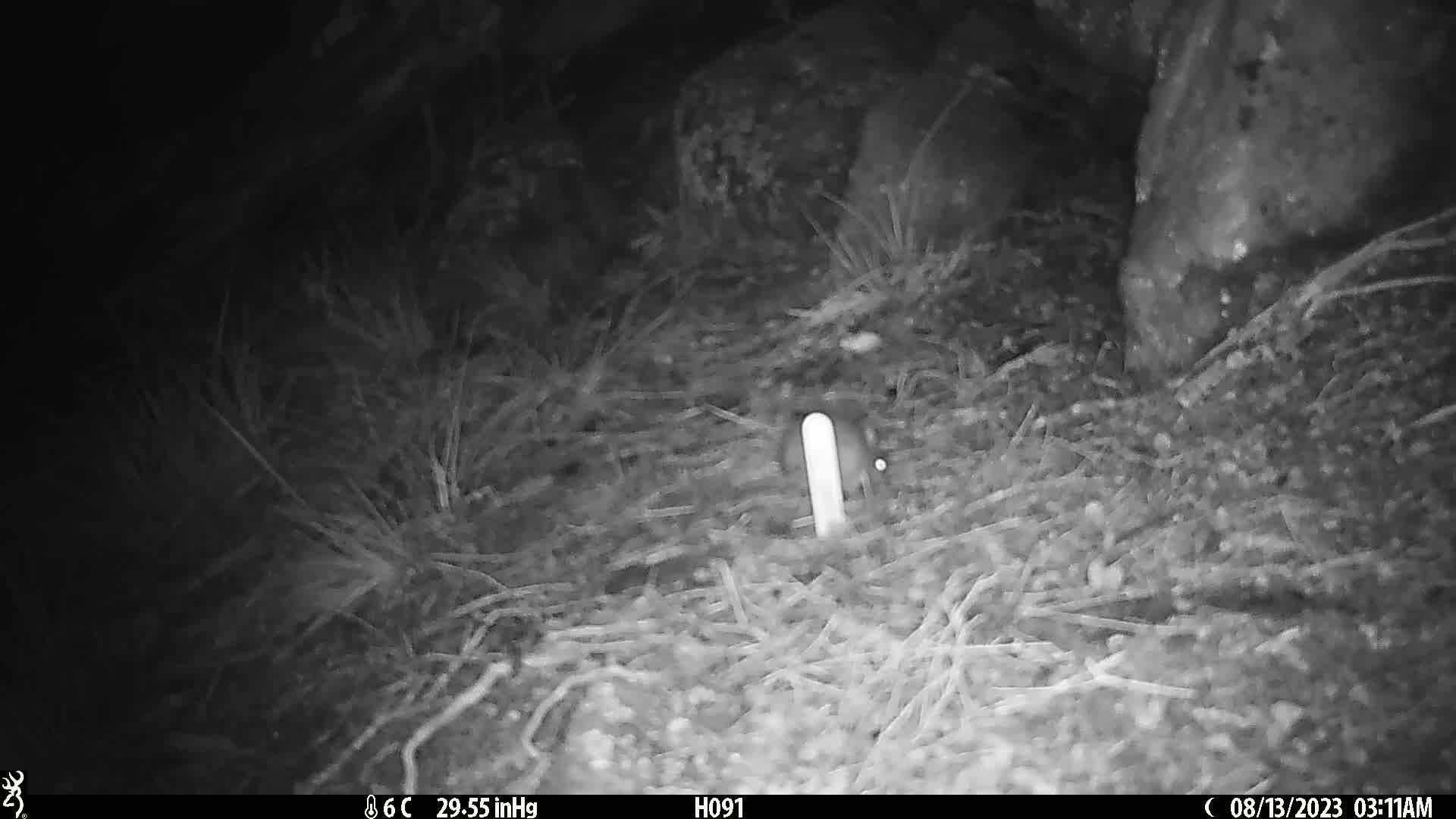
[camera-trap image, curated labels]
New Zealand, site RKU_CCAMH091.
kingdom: Animalia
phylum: Chordata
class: Mammalia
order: Rodentia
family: Muridae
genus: Rattus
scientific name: Rattus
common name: rat